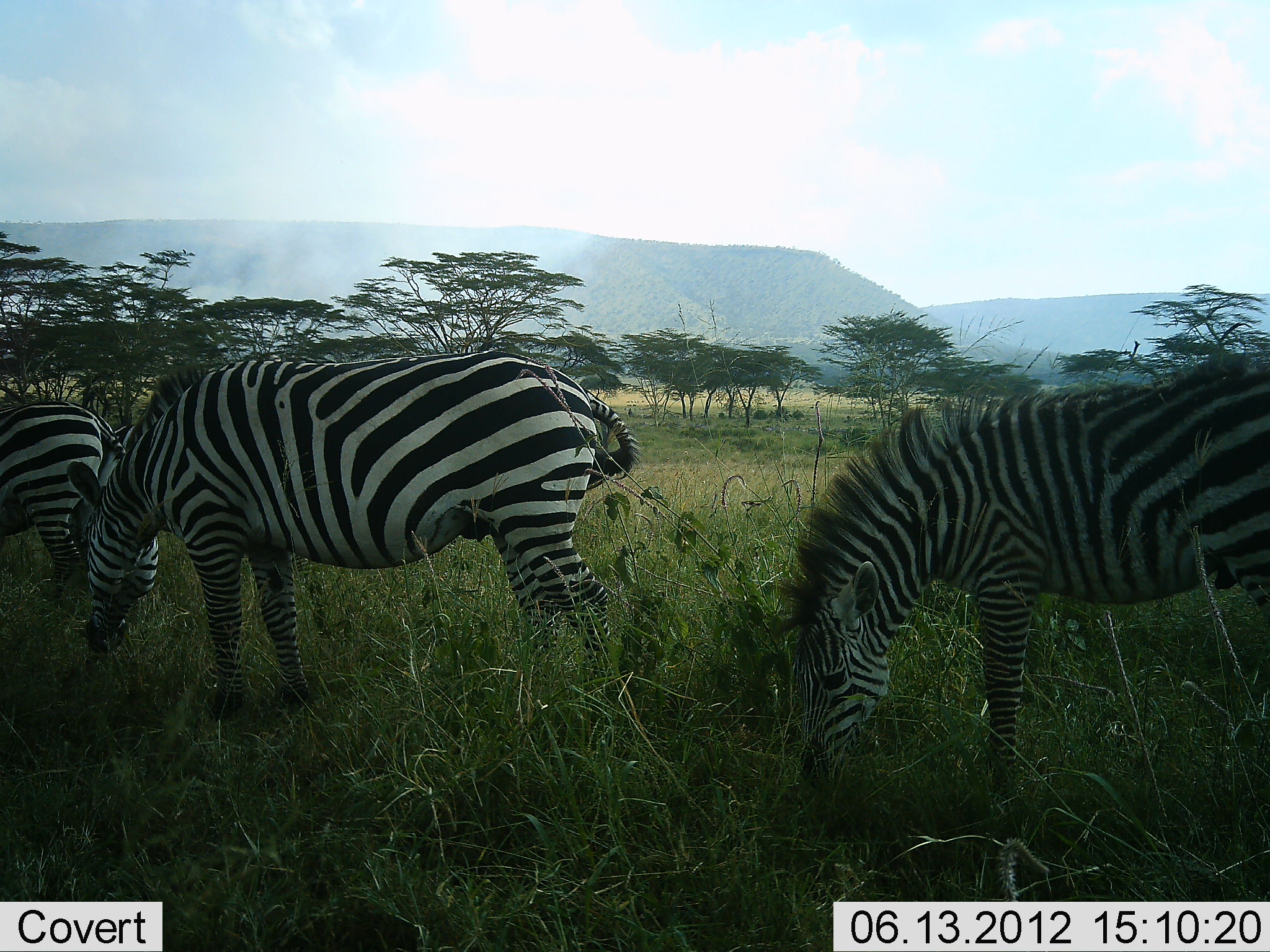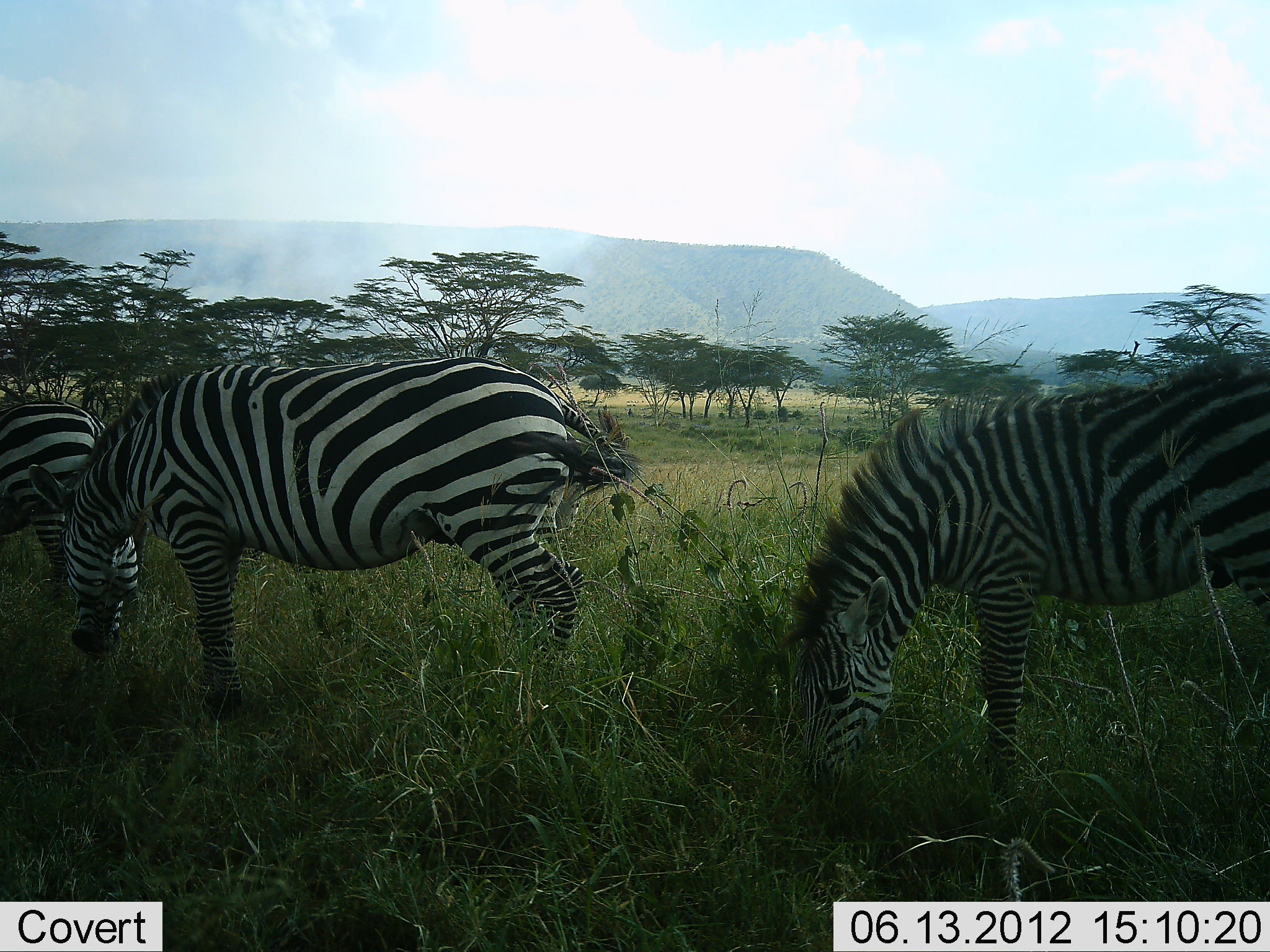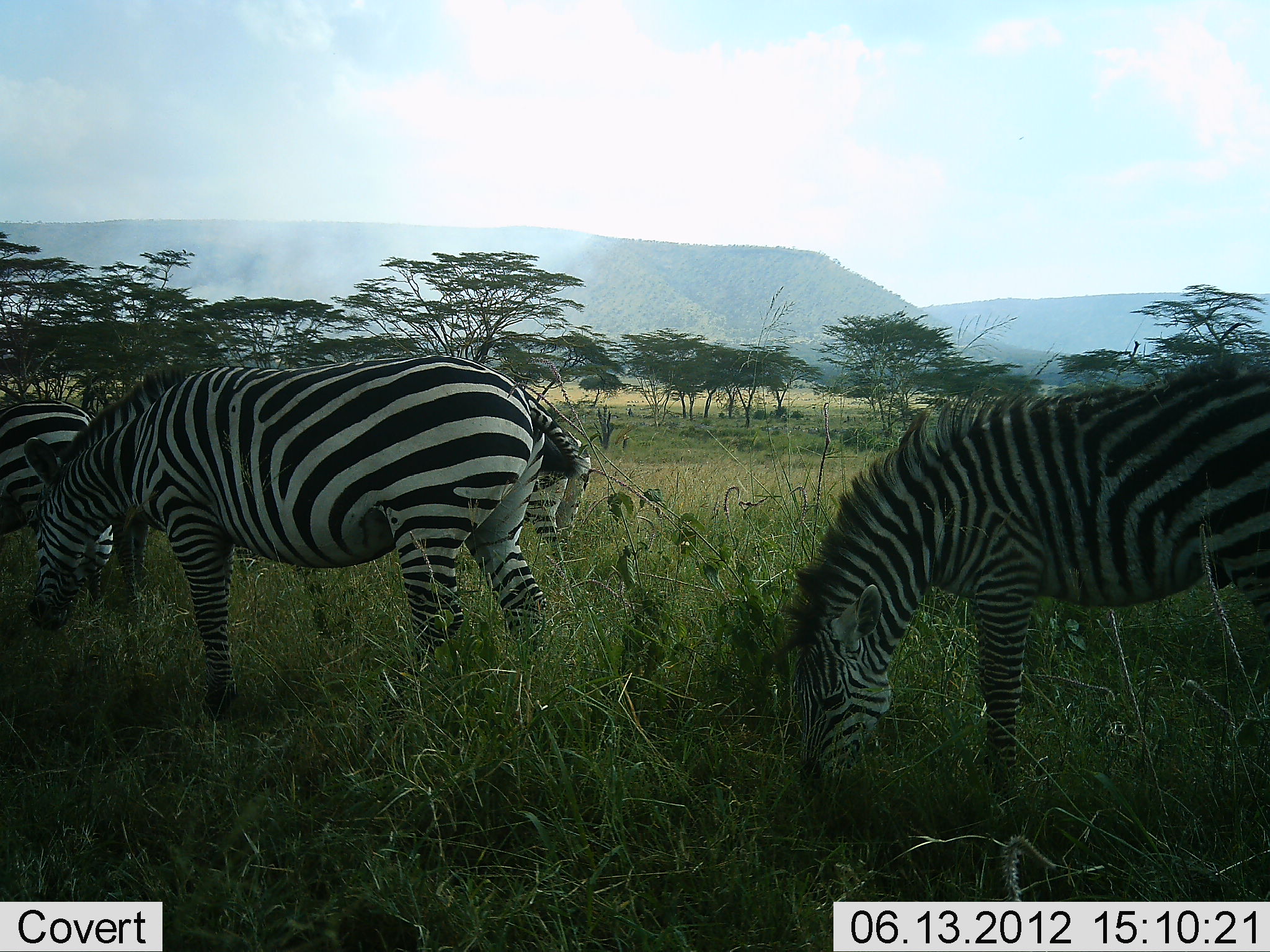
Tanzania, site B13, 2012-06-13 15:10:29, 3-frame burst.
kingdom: Animalia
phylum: Chordata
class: Mammalia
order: Perissodactyla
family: Equidae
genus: Equus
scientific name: Equus quagga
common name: plains zebra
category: zebra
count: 3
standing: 20%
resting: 10%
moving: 20%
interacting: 10%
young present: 0%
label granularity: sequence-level